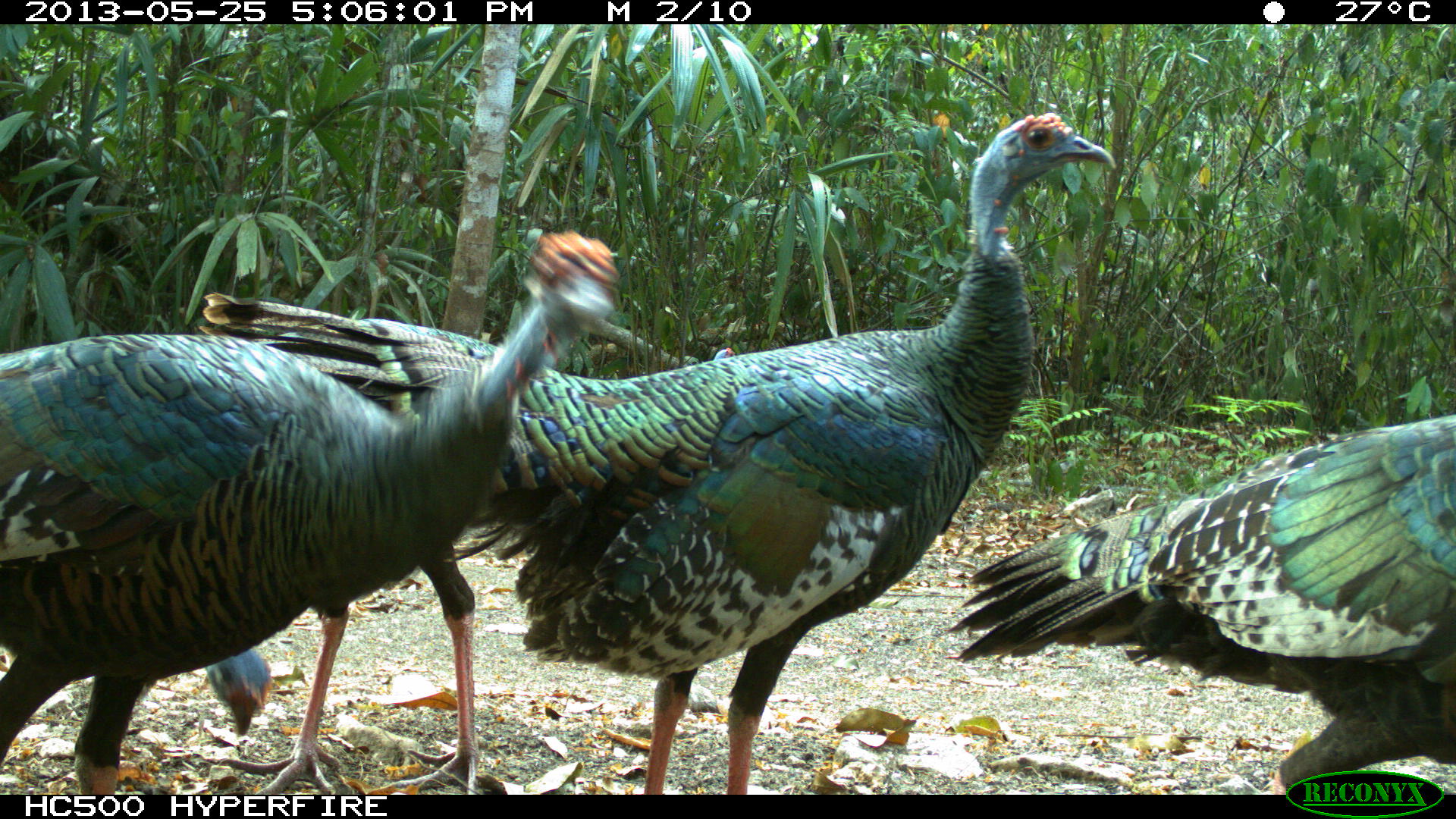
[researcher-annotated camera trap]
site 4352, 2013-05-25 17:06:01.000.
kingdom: Animalia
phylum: Chordata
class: Aves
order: Galliformes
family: Phasianidae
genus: Meleagris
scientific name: Meleagris ocellata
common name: ocellated turkey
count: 4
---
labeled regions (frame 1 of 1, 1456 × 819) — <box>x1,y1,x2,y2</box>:
meleagris ocellata: <box>200,110,1116,793</box>; <box>1,228,618,793</box>; <box>949,417,1456,794</box>; <box>197,554,476,792</box>